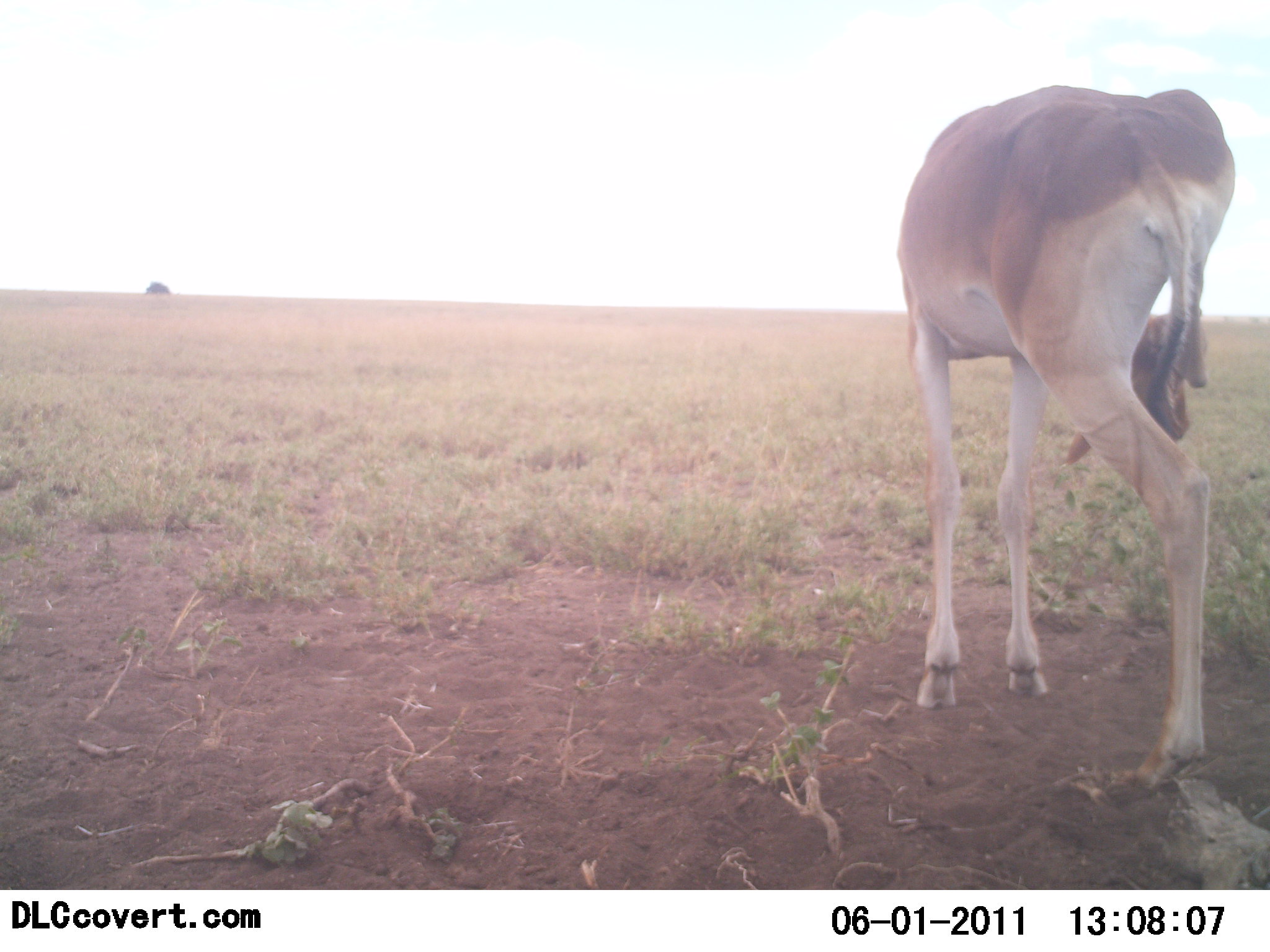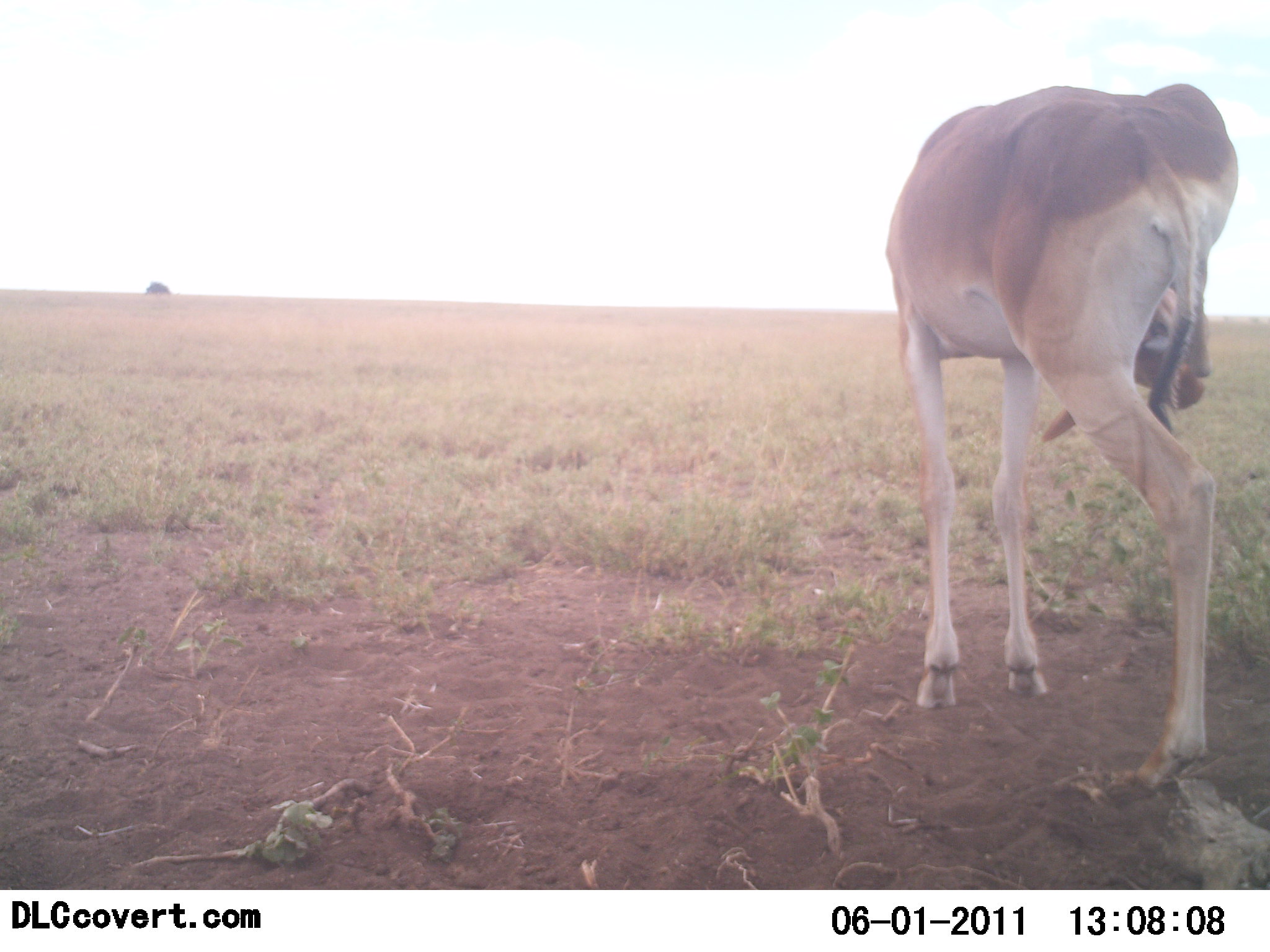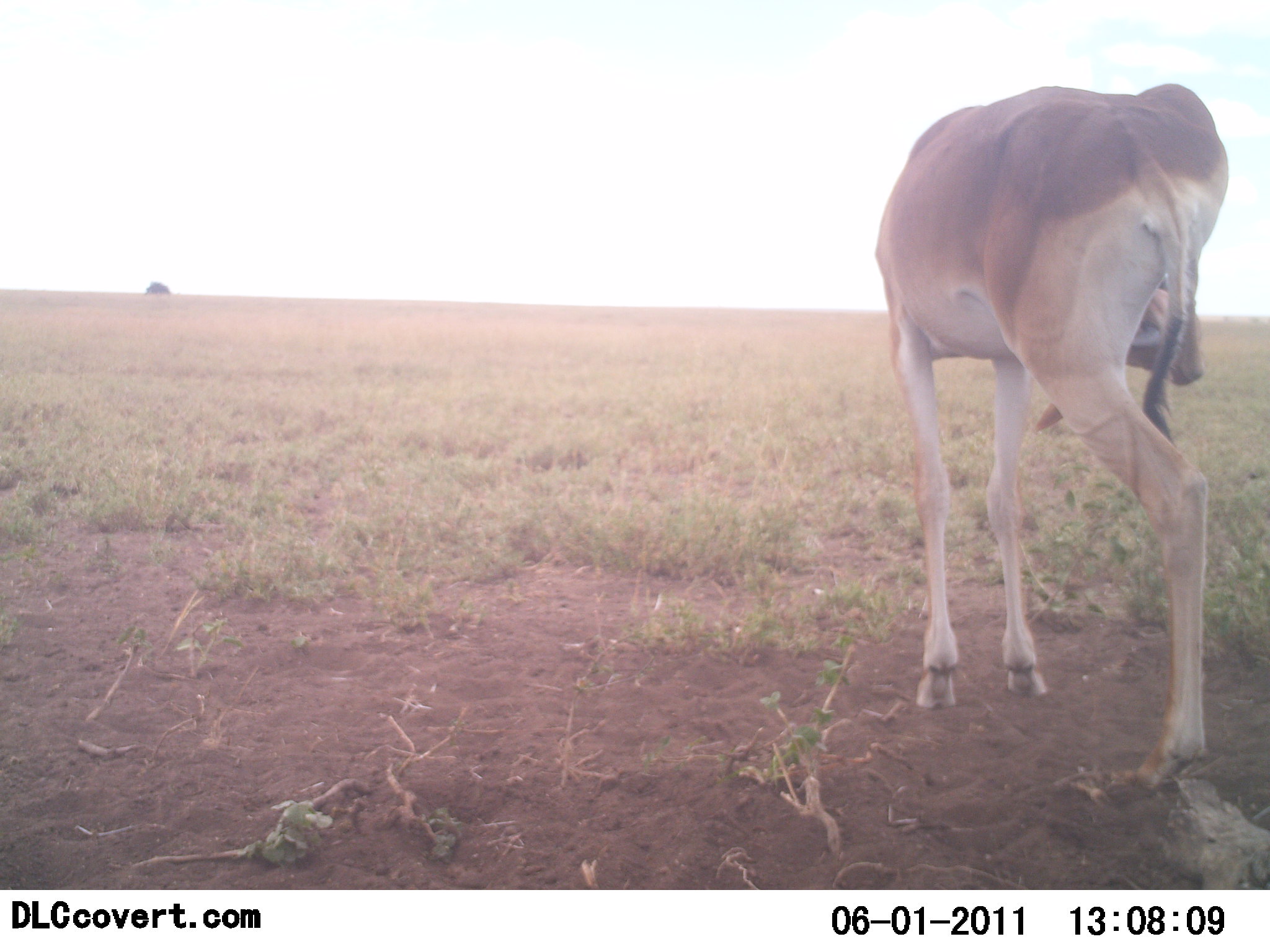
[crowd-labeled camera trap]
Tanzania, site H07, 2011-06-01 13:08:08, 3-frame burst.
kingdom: Animalia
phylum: Chordata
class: Mammalia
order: Artiodactyla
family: Bovidae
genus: Nanger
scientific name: Nanger granti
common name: grant's gazelle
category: gazellegrants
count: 1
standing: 90%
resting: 0%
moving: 10%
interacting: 0%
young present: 0%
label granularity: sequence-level